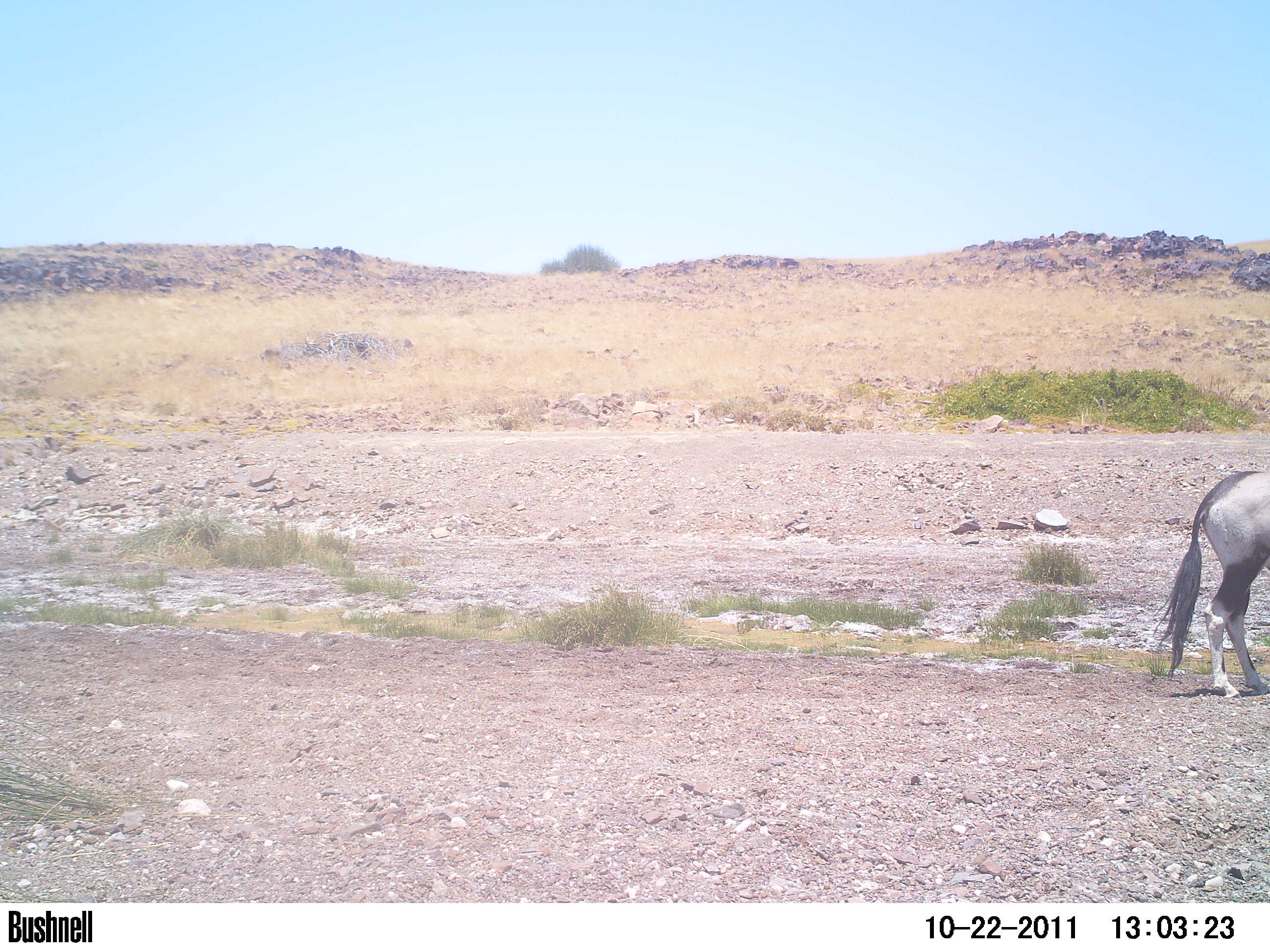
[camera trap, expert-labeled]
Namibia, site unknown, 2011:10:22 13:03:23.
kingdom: Animalia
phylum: Chordata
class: Mammalia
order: Artiodactyla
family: Bovidae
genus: Oryx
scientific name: Oryx gazella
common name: gemsbok